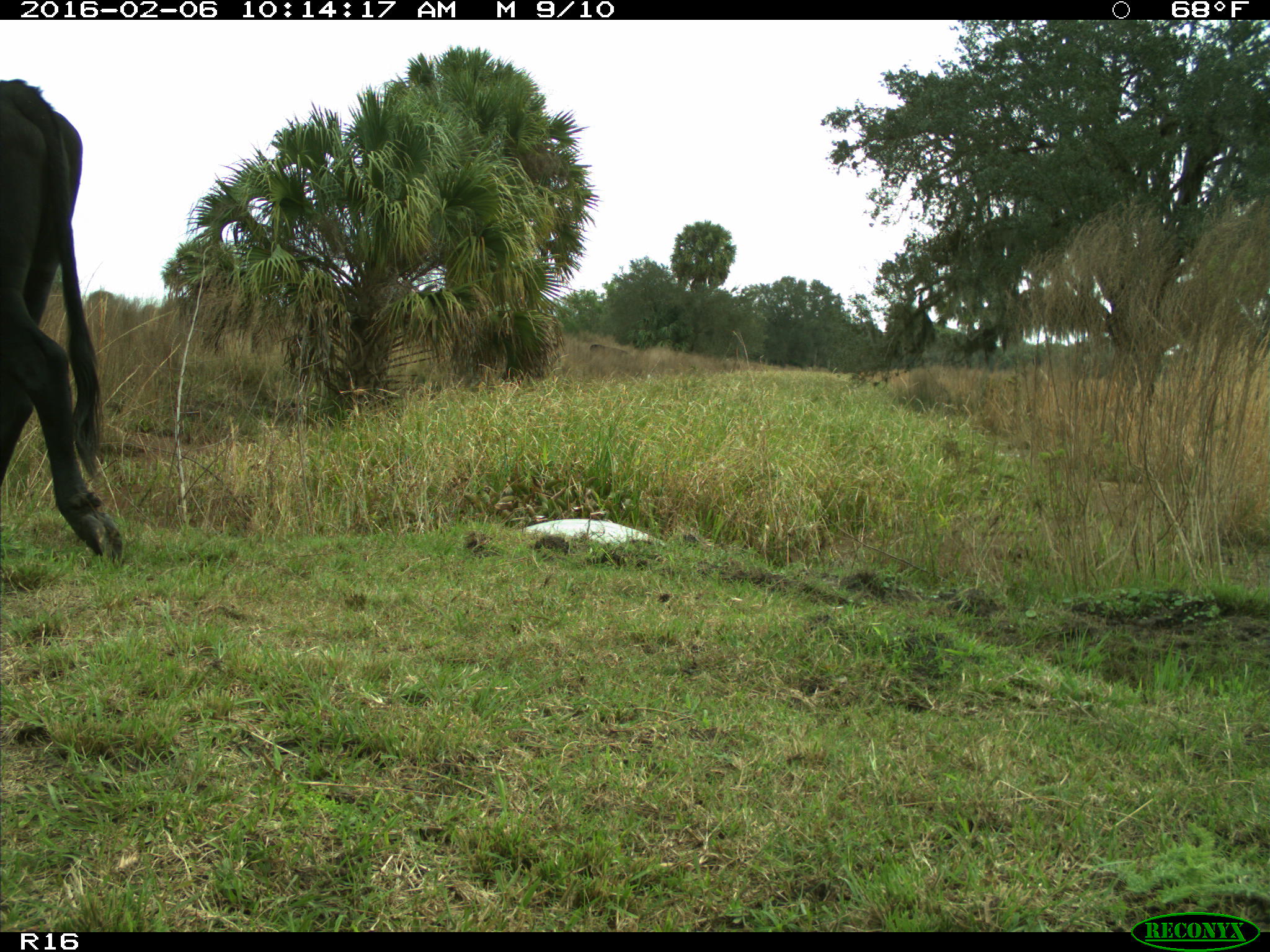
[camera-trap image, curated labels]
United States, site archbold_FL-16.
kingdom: Animalia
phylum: Chordata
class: Mammalia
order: Artiodactyla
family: Bovidae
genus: Bos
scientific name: Bos taurus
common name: domestic cow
Bos taurus (domestic cow).